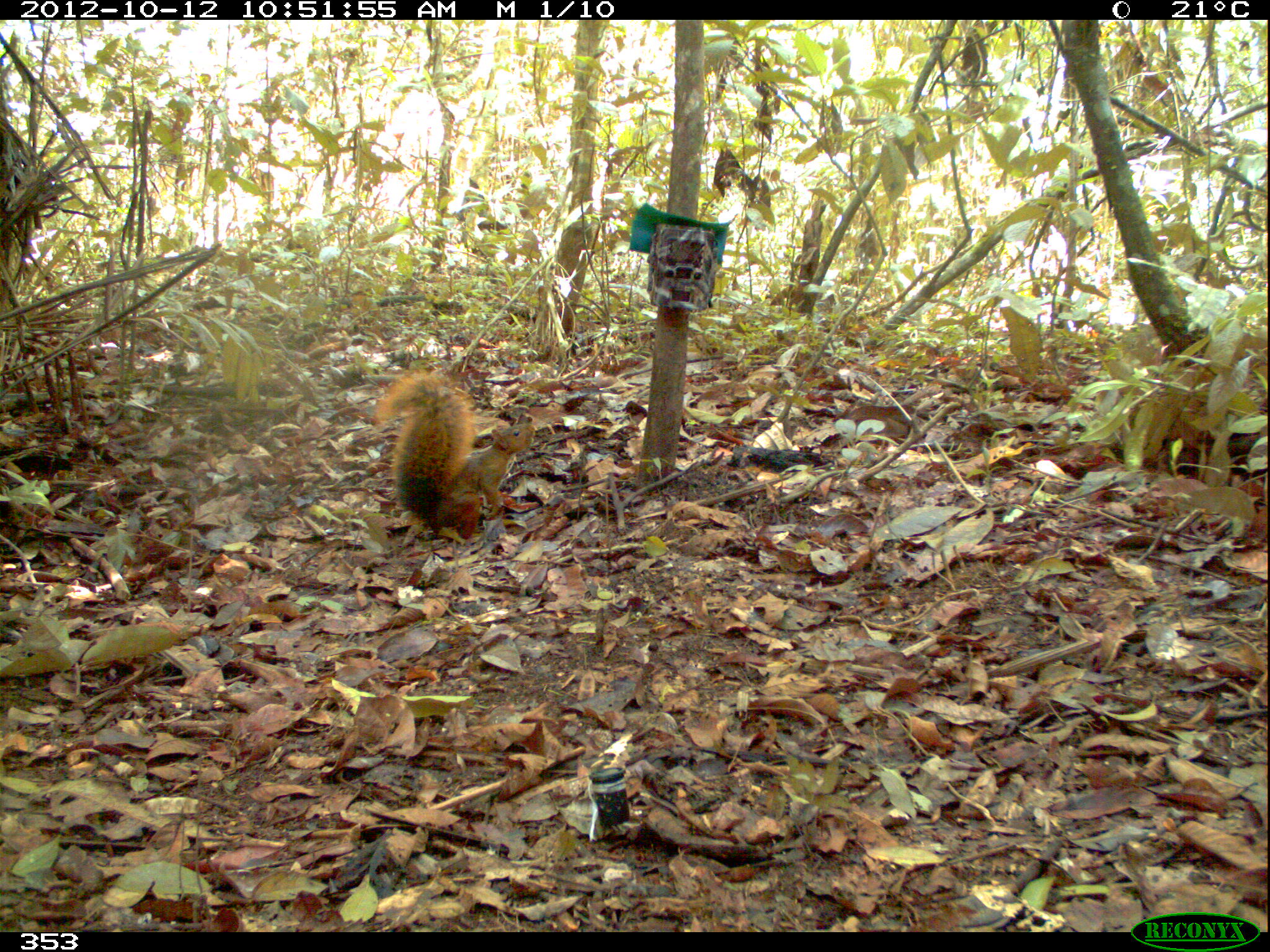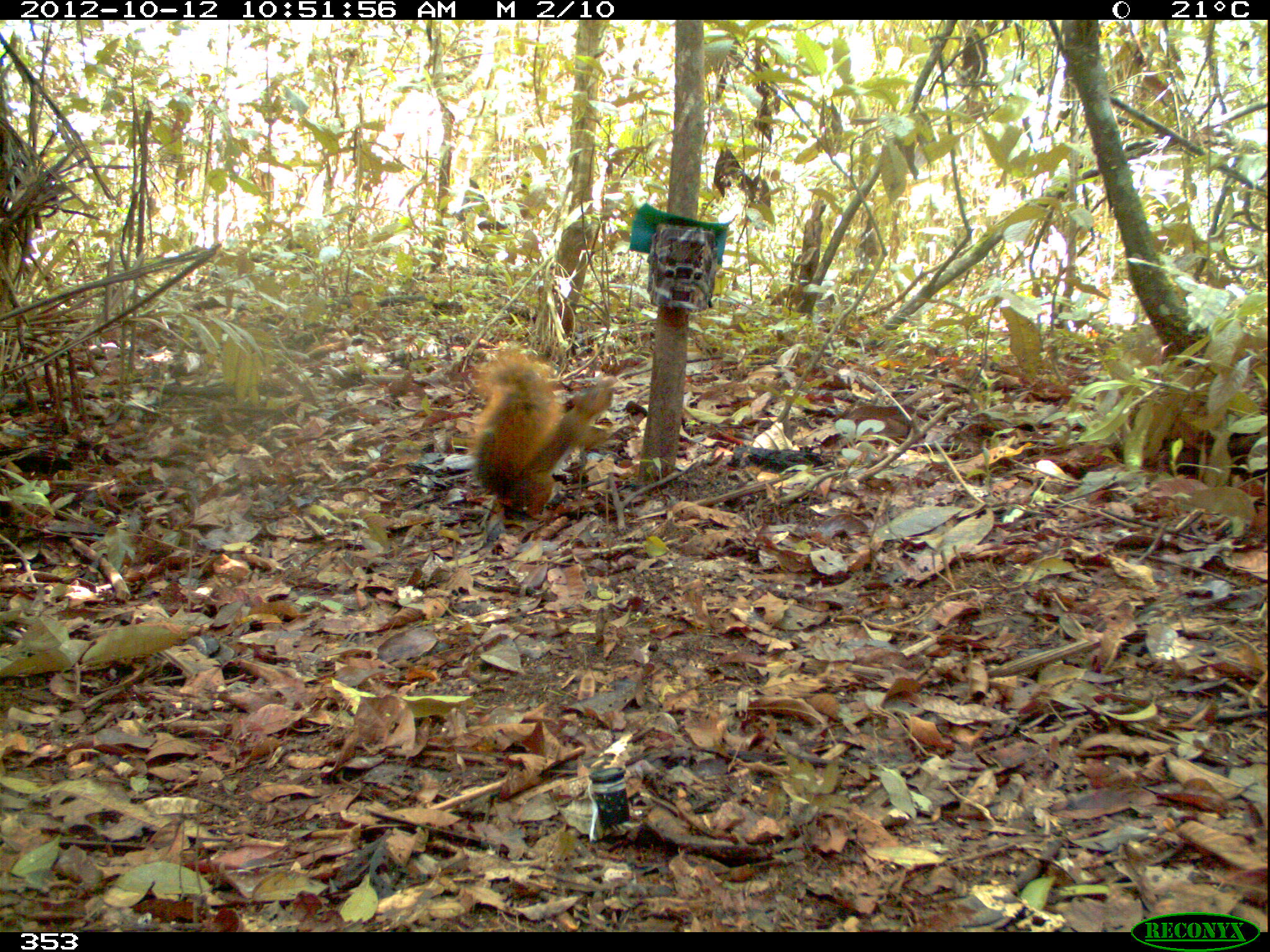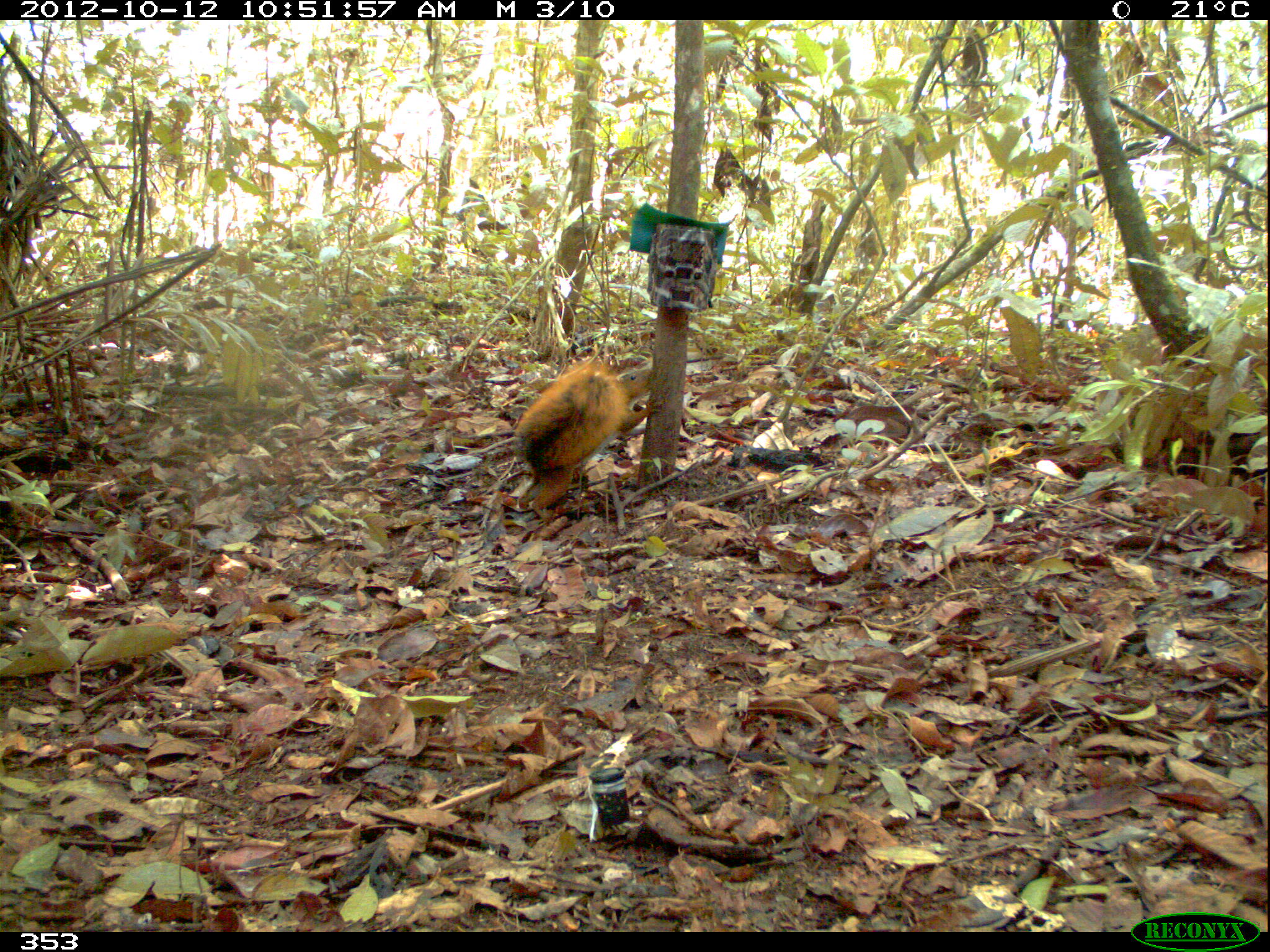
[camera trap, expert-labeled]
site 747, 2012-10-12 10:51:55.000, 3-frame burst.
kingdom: Animalia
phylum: Chordata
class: Mammalia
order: Rodentia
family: Sciuridae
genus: Sciurus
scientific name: Sciurus spadiceus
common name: southern amazon red squirrel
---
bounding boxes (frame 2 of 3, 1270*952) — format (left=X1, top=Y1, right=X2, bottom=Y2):
sciurus spadiceus: (left=469, top=345, right=617, bottom=519)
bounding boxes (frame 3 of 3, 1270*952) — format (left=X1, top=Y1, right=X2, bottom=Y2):
sciurus spadiceus: (left=513, top=361, right=661, bottom=517)